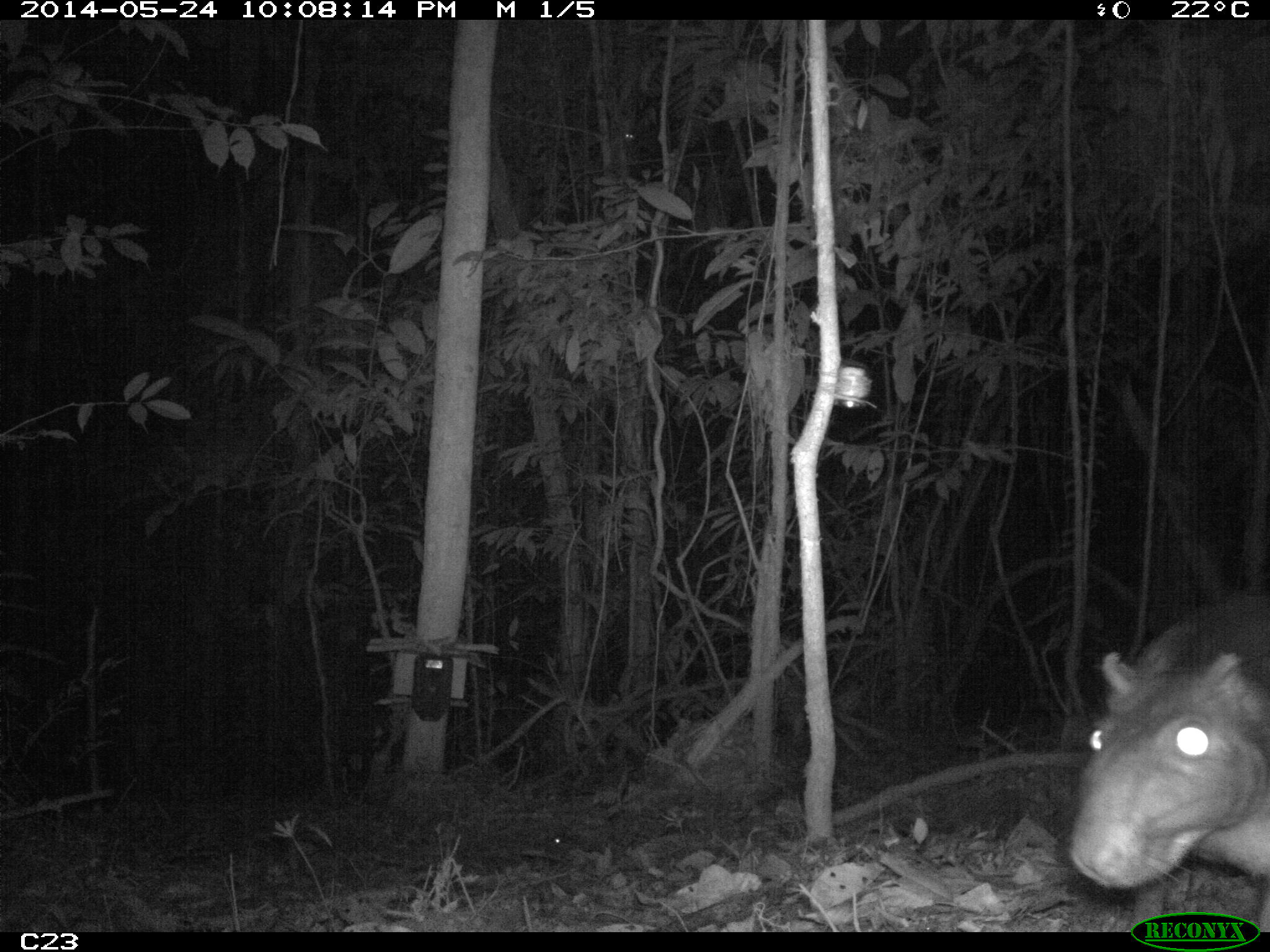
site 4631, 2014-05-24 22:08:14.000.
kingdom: Animalia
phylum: Chordata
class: Mammalia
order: Rodentia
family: Cuniculidae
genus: Cuniculus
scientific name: Cuniculus paca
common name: spotted paca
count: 1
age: adult